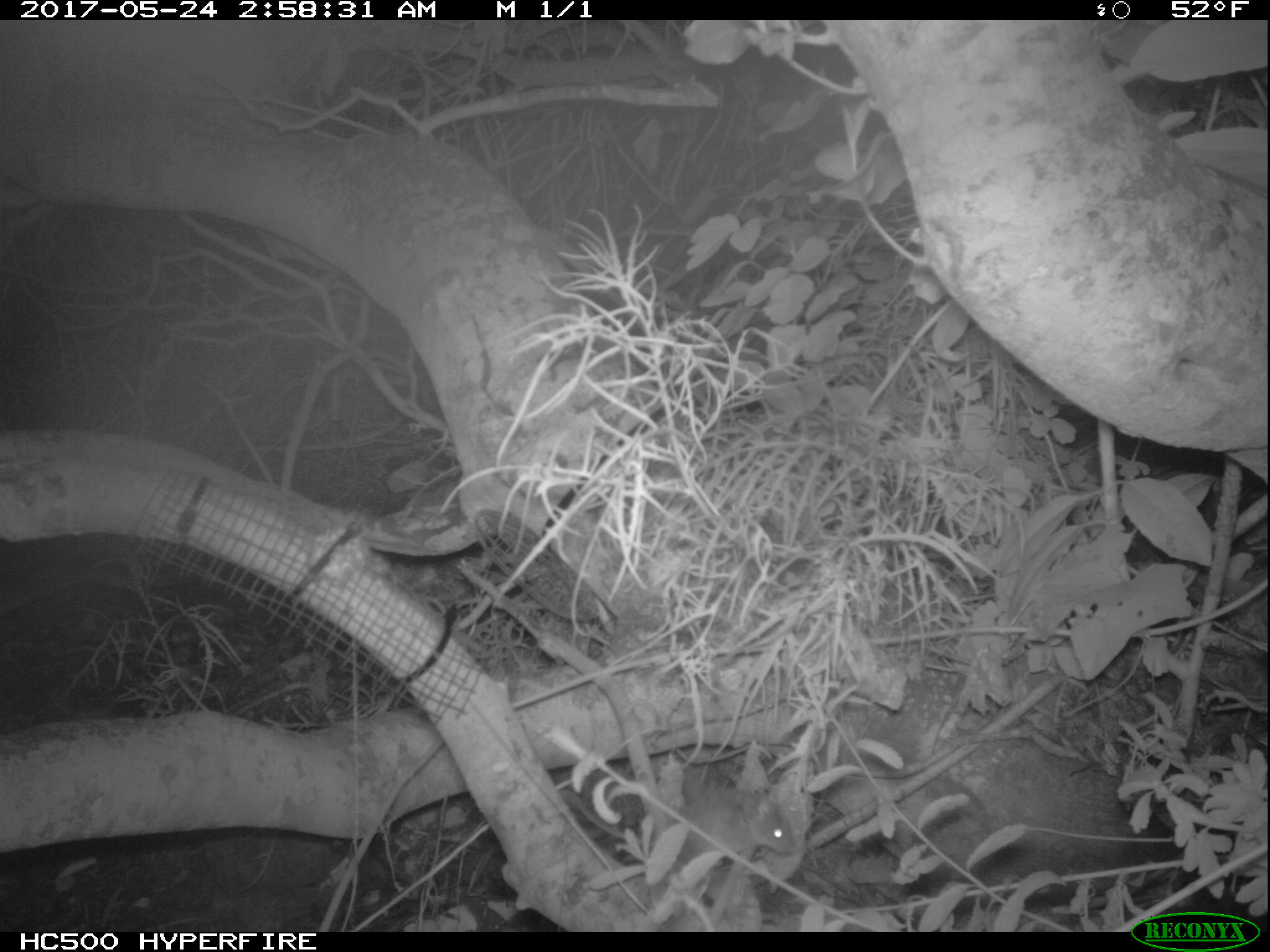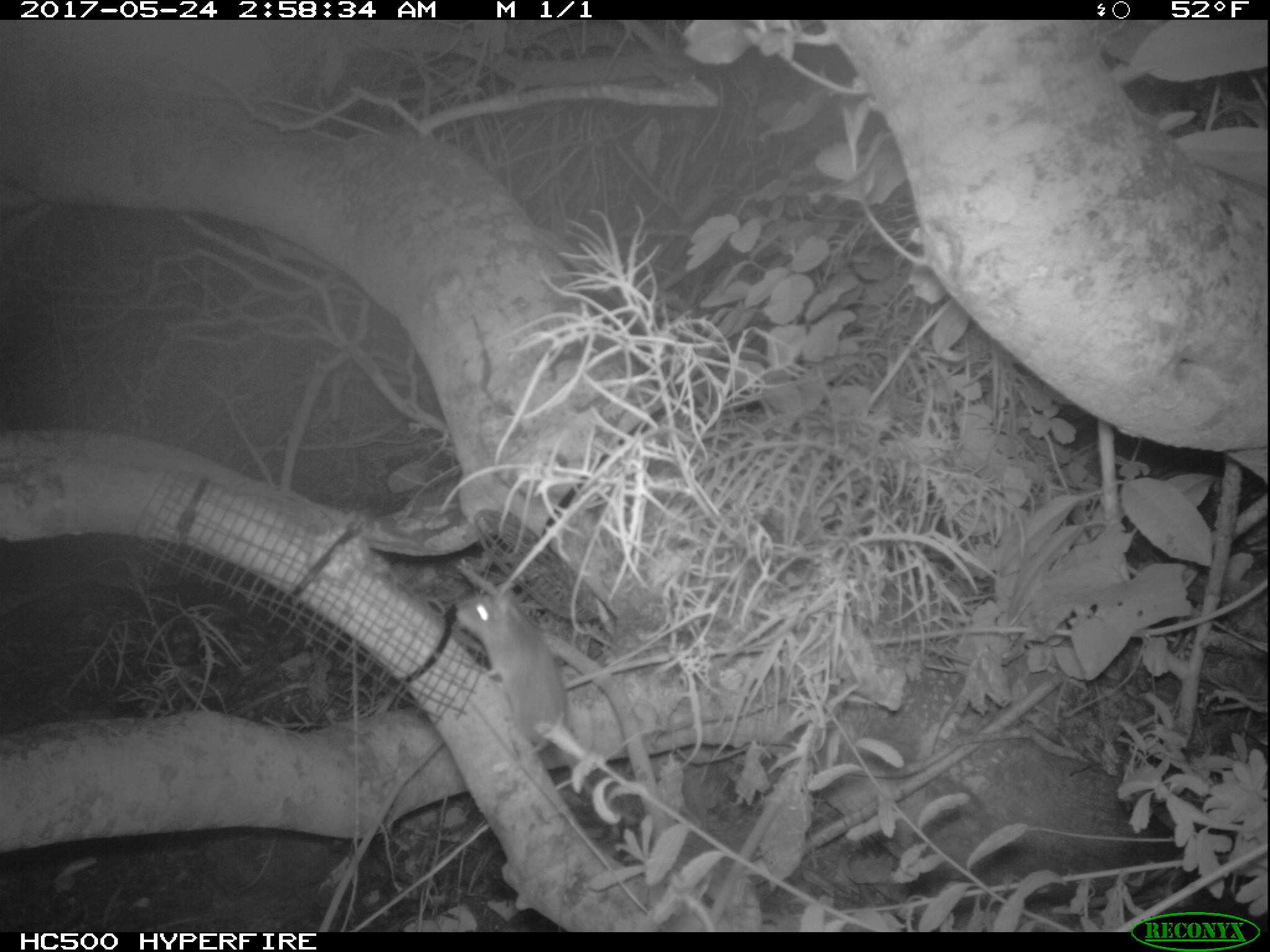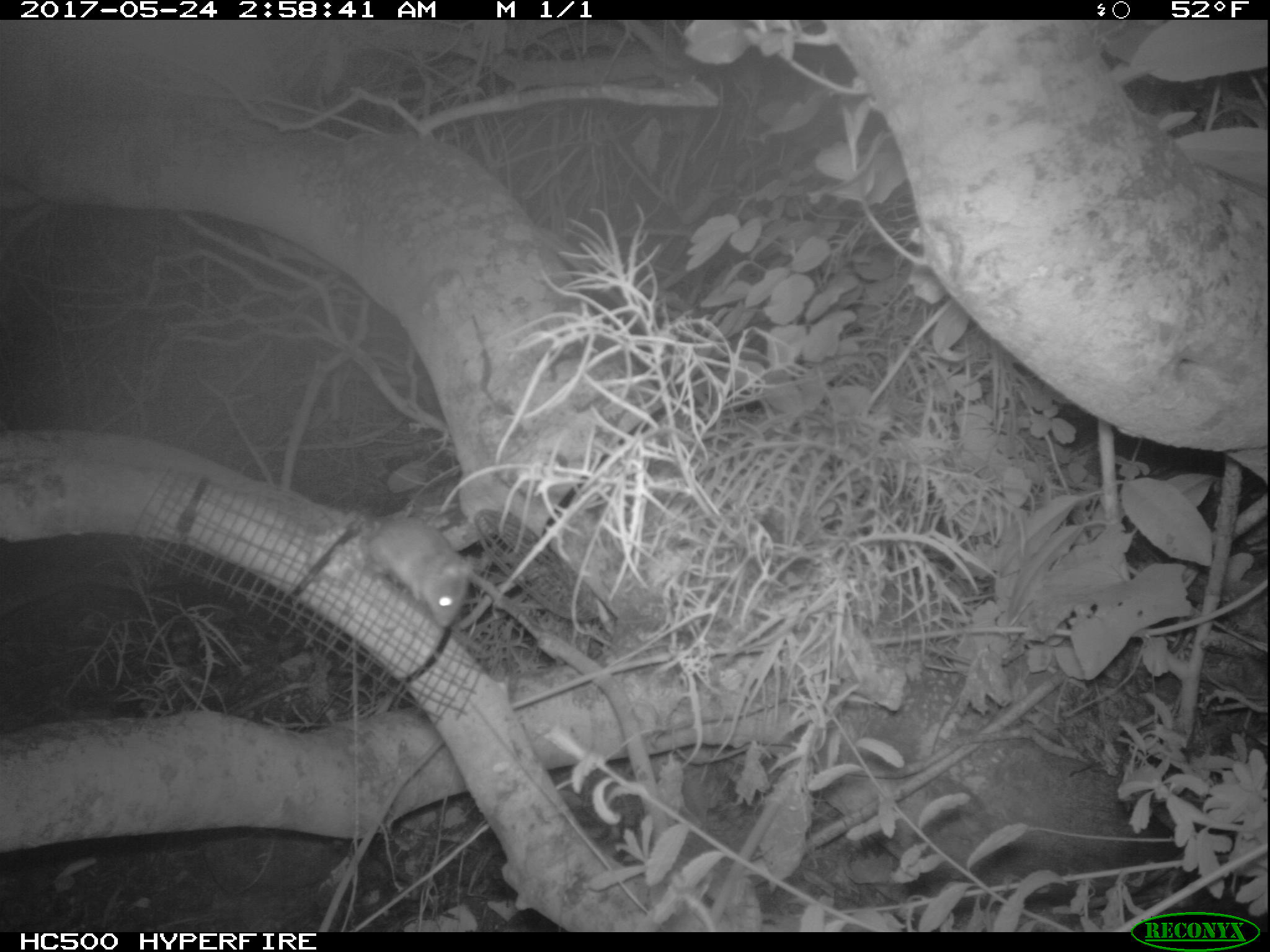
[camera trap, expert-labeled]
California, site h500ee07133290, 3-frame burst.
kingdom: Animalia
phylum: Chordata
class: Mammalia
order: Rodentia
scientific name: Rodentia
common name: rodent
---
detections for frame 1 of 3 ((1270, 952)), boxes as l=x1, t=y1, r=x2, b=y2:
rodent: l=648, t=741, r=797, b=876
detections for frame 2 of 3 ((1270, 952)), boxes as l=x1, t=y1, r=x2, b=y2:
rodent: l=455, t=587, r=570, b=773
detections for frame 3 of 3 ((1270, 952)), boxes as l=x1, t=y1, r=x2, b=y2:
rodent: l=365, t=514, r=476, b=628